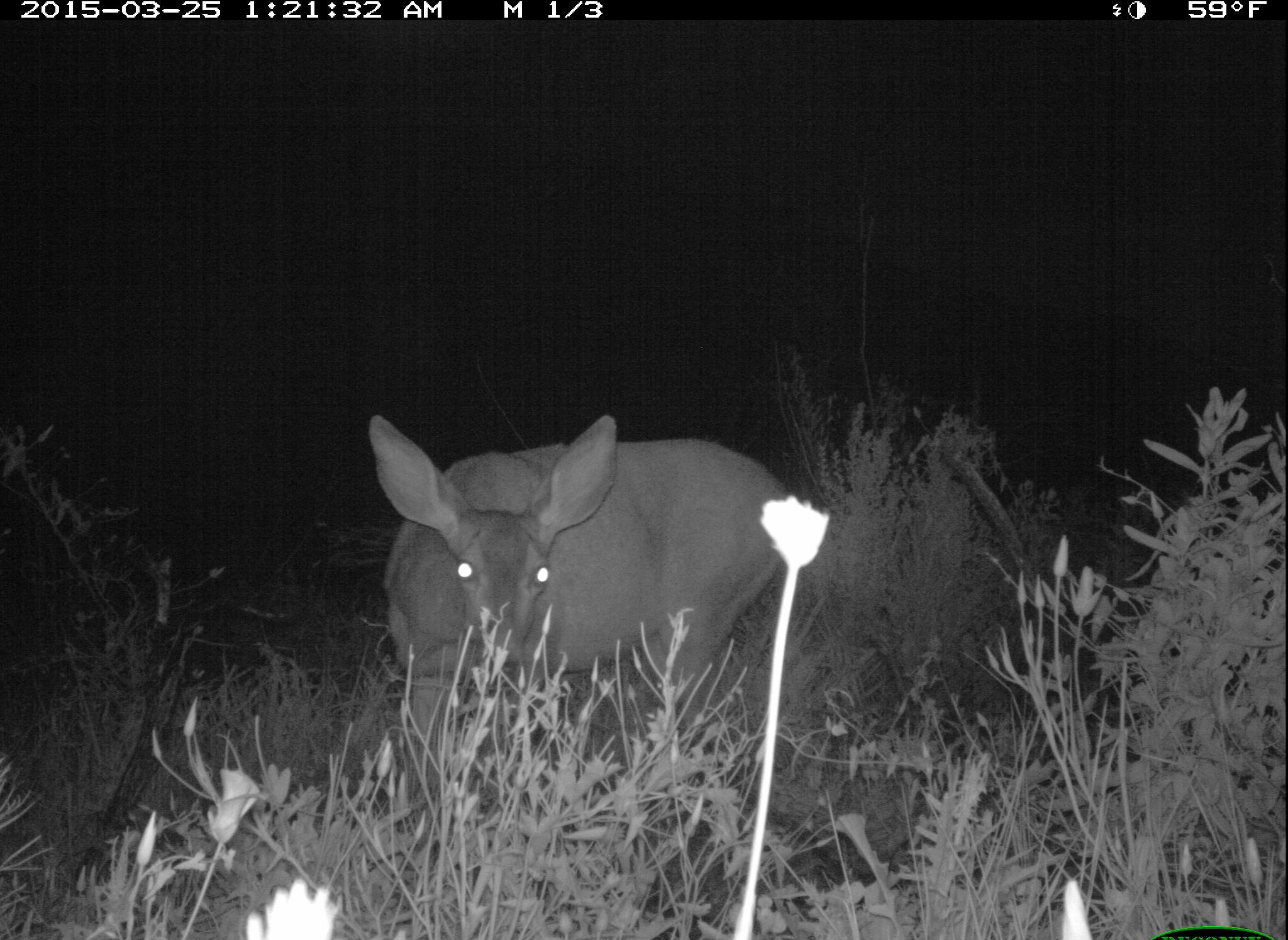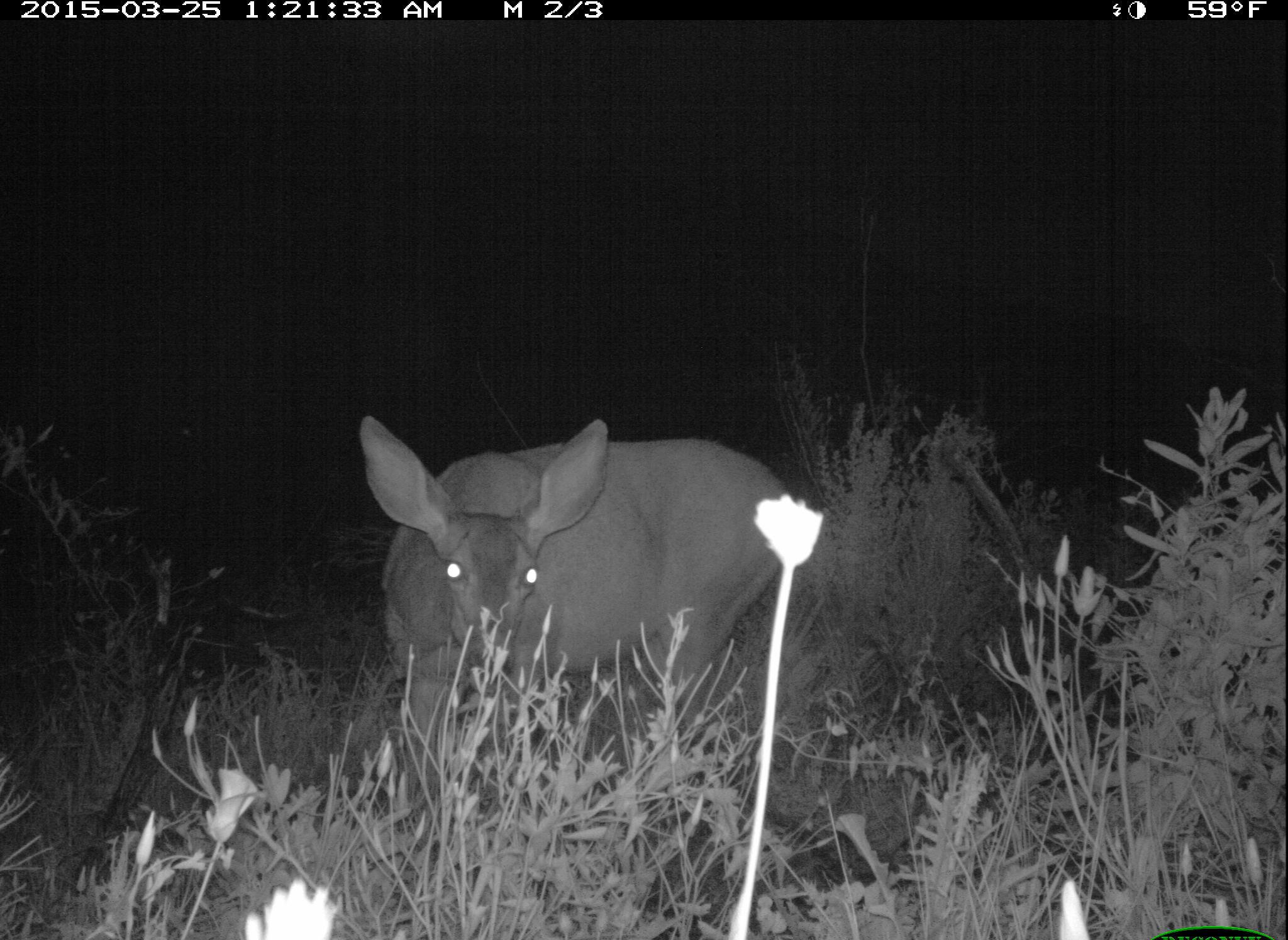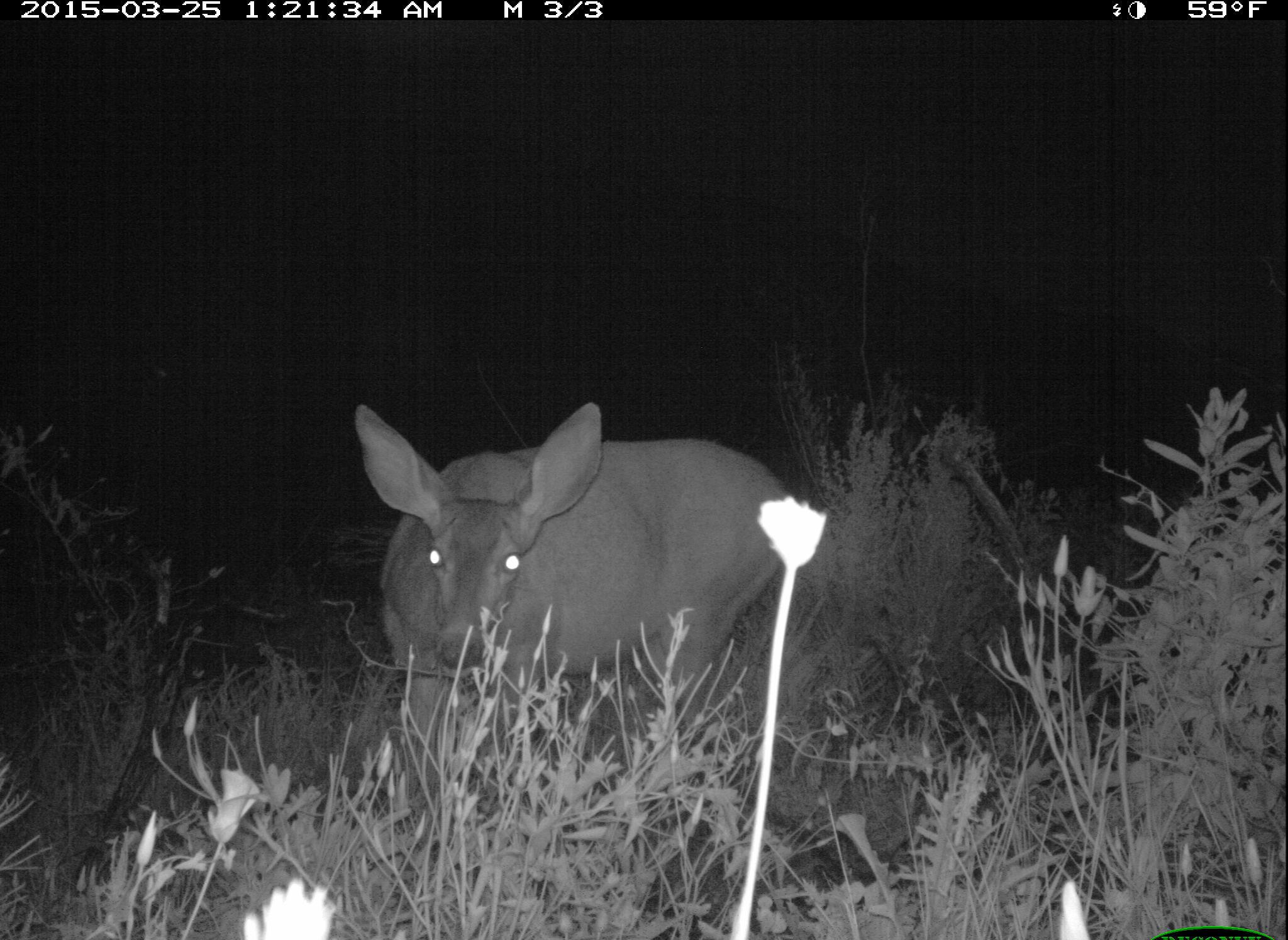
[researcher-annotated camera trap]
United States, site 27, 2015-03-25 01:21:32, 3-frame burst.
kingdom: Animalia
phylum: Chordata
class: Mammalia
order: Artiodactyla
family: Cervidae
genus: Odocoileus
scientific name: Odocoileus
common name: deer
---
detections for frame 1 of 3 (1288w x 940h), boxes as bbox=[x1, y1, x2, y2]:
deer: bbox=[362, 411, 794, 832]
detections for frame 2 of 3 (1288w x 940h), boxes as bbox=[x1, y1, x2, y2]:
deer: bbox=[358, 416, 801, 820]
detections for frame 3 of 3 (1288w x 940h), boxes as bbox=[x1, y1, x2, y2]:
deer: bbox=[349, 401, 801, 802]